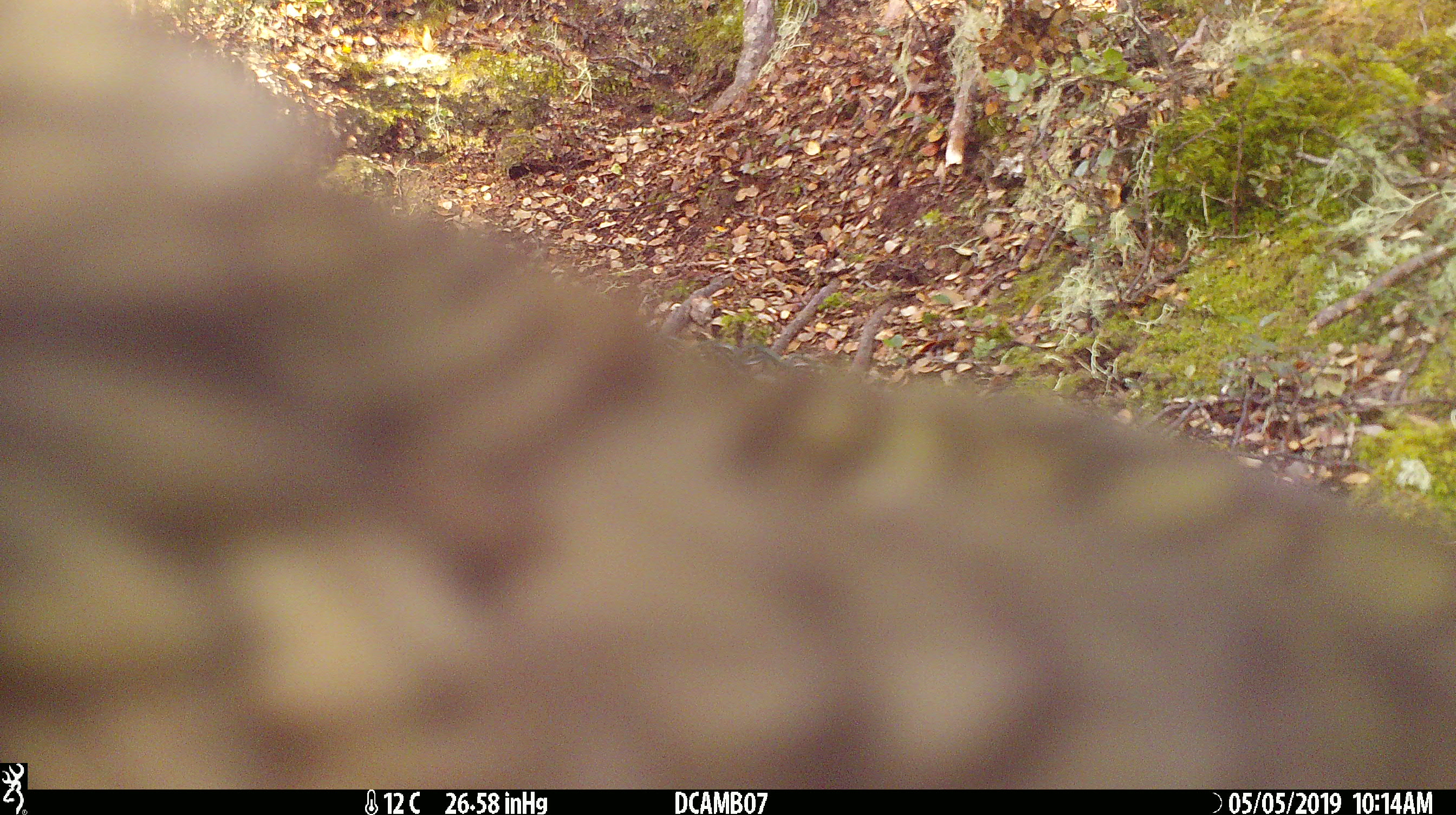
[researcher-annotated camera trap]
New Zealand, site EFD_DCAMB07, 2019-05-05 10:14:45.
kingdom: Animalia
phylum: Chordata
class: Aves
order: Psittaciformes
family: Strigopidae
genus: Nestor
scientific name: Nestor notabilis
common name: kea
Kea (Nestor notabilis).